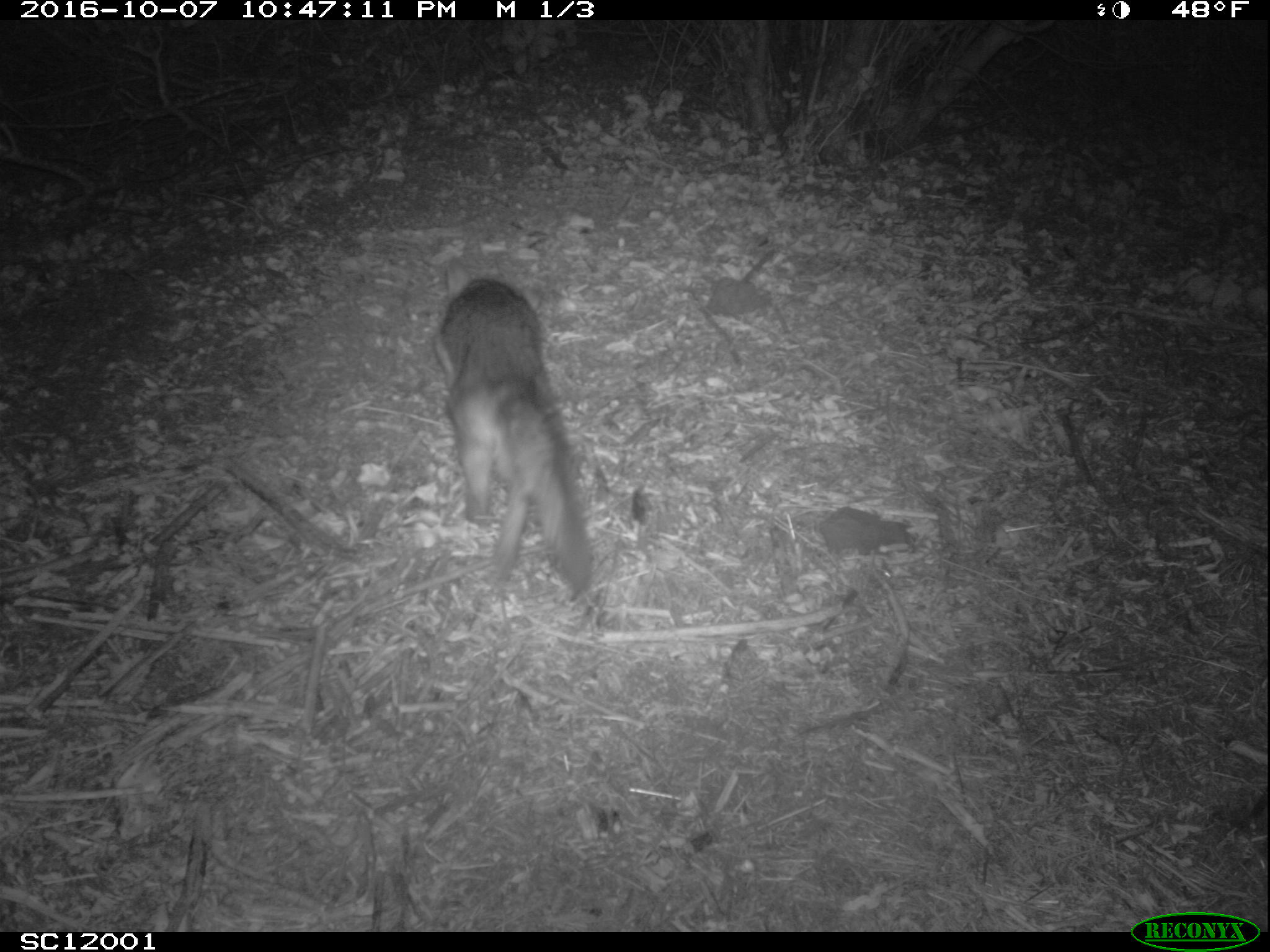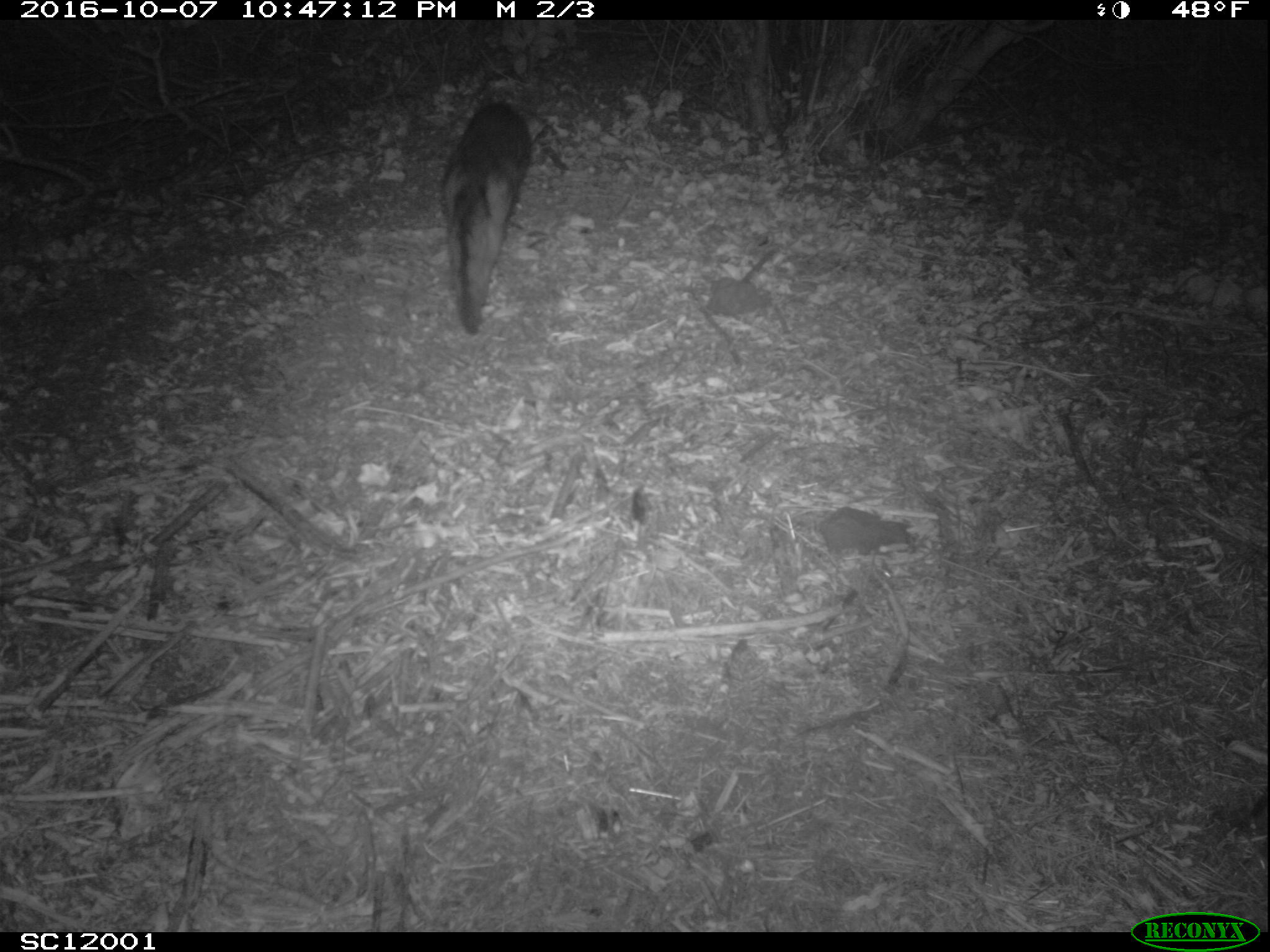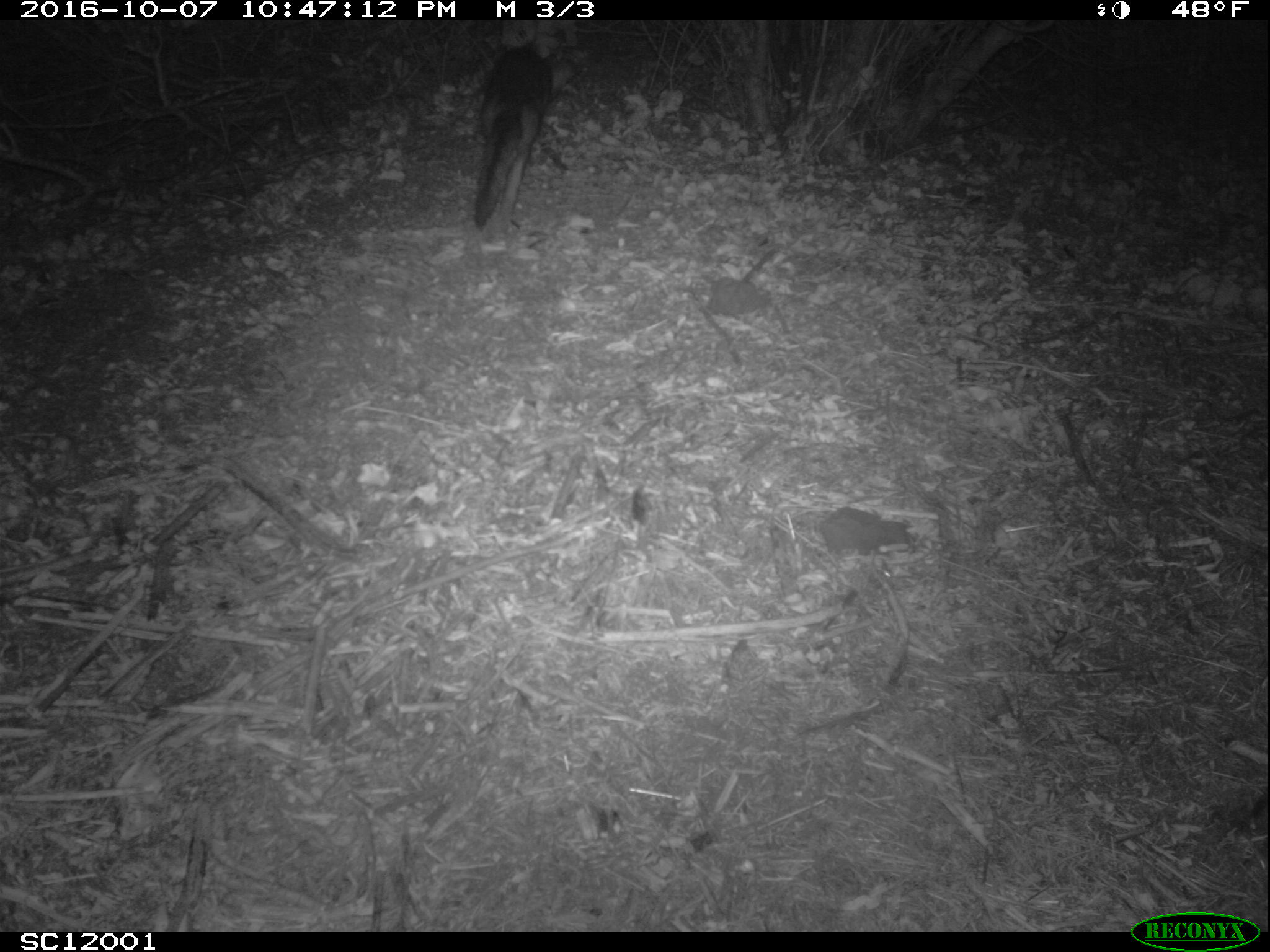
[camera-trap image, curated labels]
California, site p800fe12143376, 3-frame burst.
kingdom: Animalia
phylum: Chordata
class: Mammalia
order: Carnivora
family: Canidae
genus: Urocyon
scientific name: Urocyon littoralis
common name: island fox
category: fox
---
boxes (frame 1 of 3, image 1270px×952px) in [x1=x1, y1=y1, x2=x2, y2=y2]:
fox: [x1=433, y1=255, x2=594, y2=598]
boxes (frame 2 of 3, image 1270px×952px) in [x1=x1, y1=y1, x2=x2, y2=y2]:
fox: [x1=441, y1=100, x2=546, y2=337]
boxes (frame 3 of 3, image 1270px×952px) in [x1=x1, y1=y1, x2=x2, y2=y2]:
fox: [x1=474, y1=42, x2=594, y2=232]